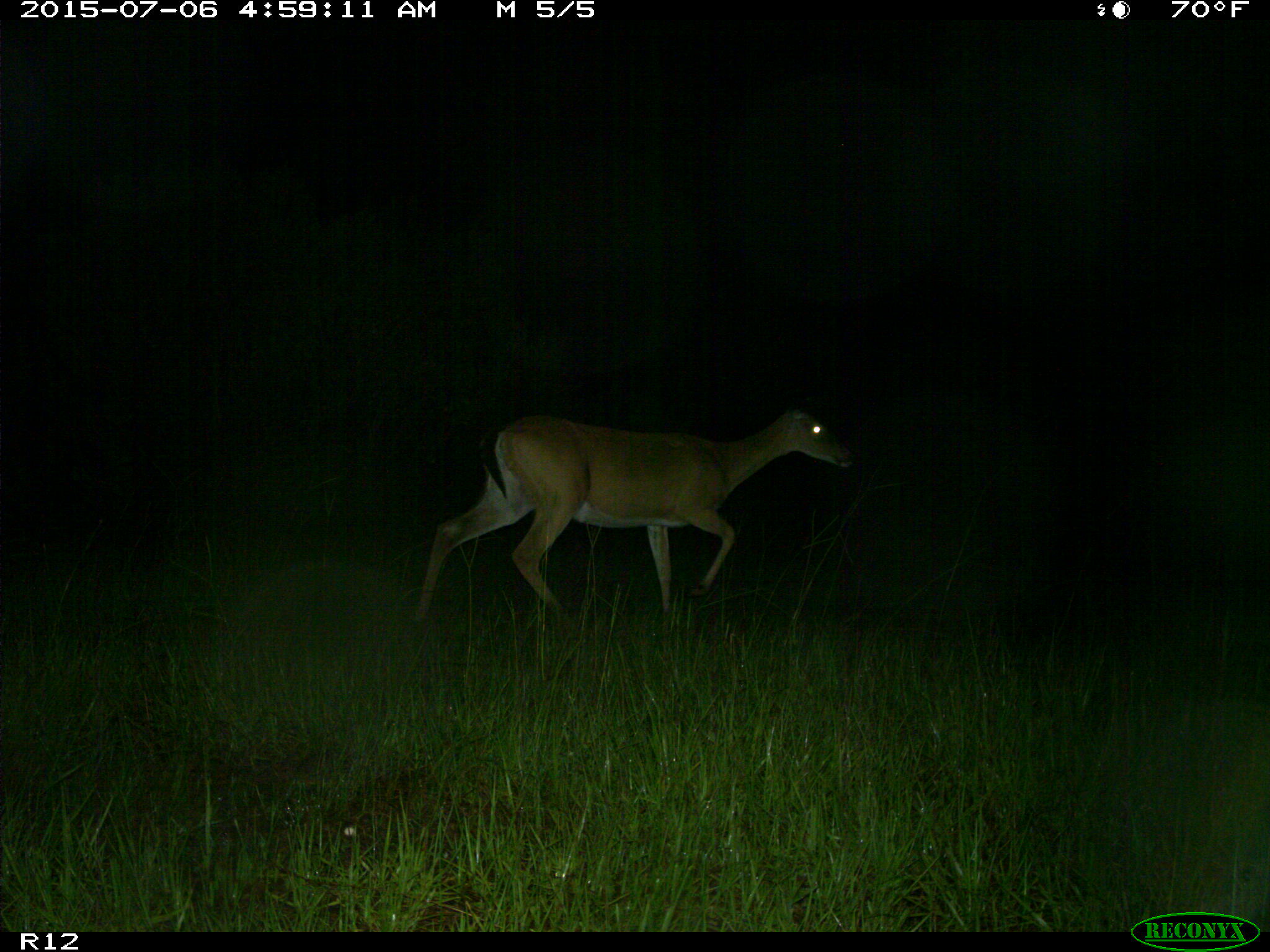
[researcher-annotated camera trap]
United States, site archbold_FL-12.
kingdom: Animalia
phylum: Chordata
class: Mammalia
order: Artiodactyla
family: Cervidae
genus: Odocoileus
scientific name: Odocoileus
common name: deer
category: unidentified deer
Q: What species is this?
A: Unidentified deer (deer) (Odocoileus).